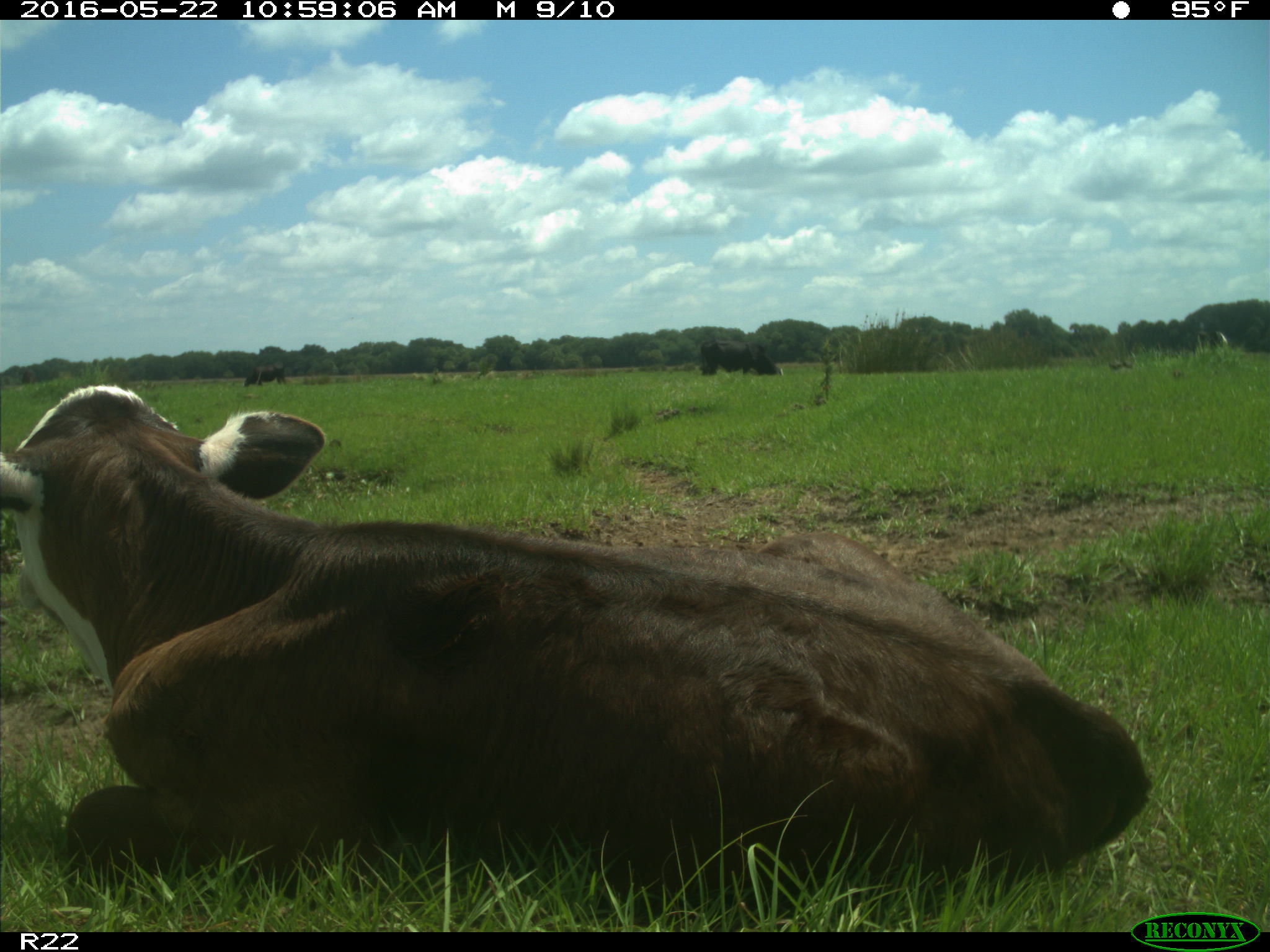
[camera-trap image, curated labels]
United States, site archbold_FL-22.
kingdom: Animalia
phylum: Chordata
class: Mammalia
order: Artiodactyla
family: Bovidae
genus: Bos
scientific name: Bos taurus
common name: domestic cow